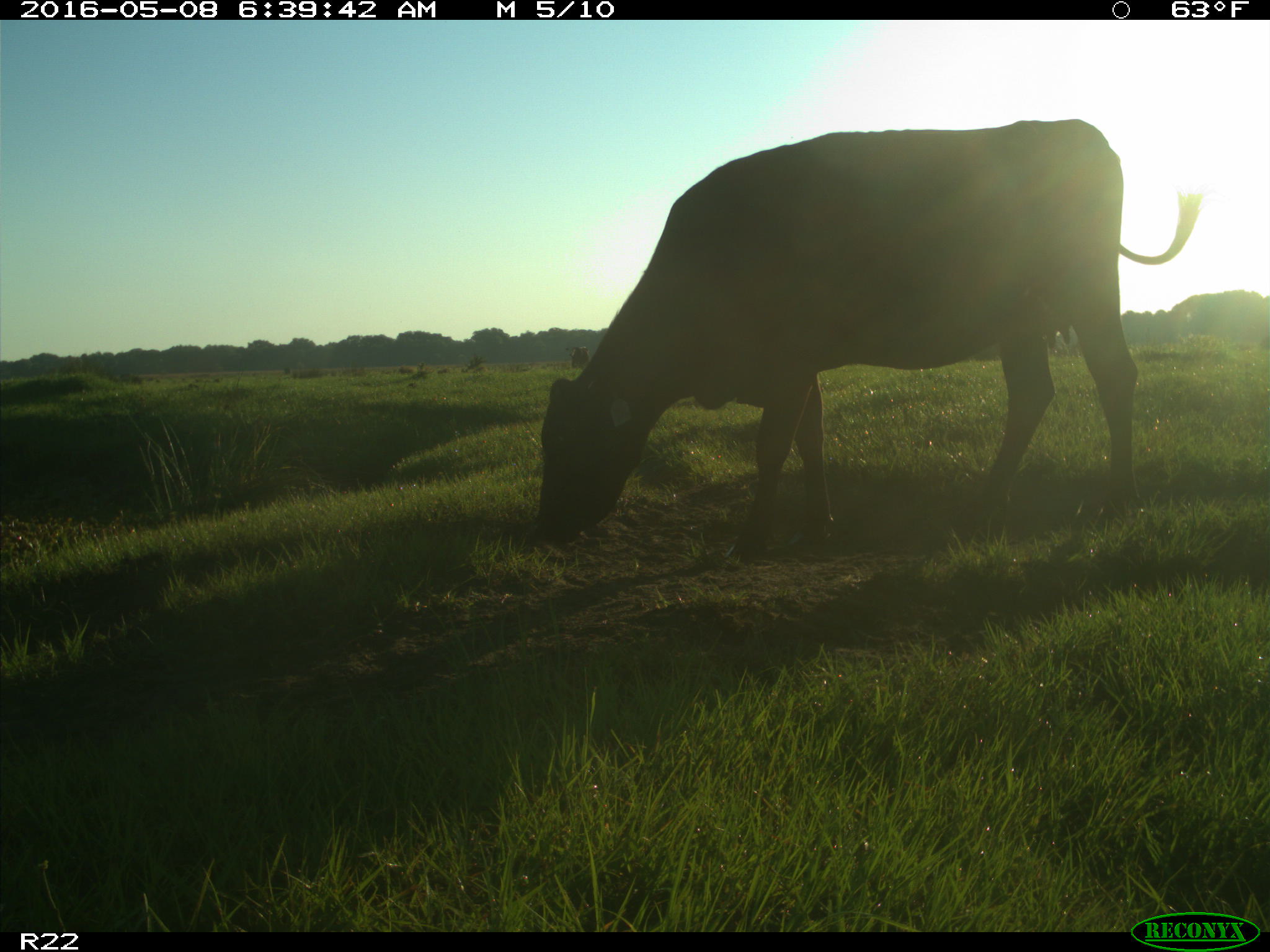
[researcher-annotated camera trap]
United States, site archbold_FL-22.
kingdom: Animalia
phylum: Chordata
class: Mammalia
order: Artiodactyla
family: Bovidae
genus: Bos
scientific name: Bos taurus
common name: domestic cow